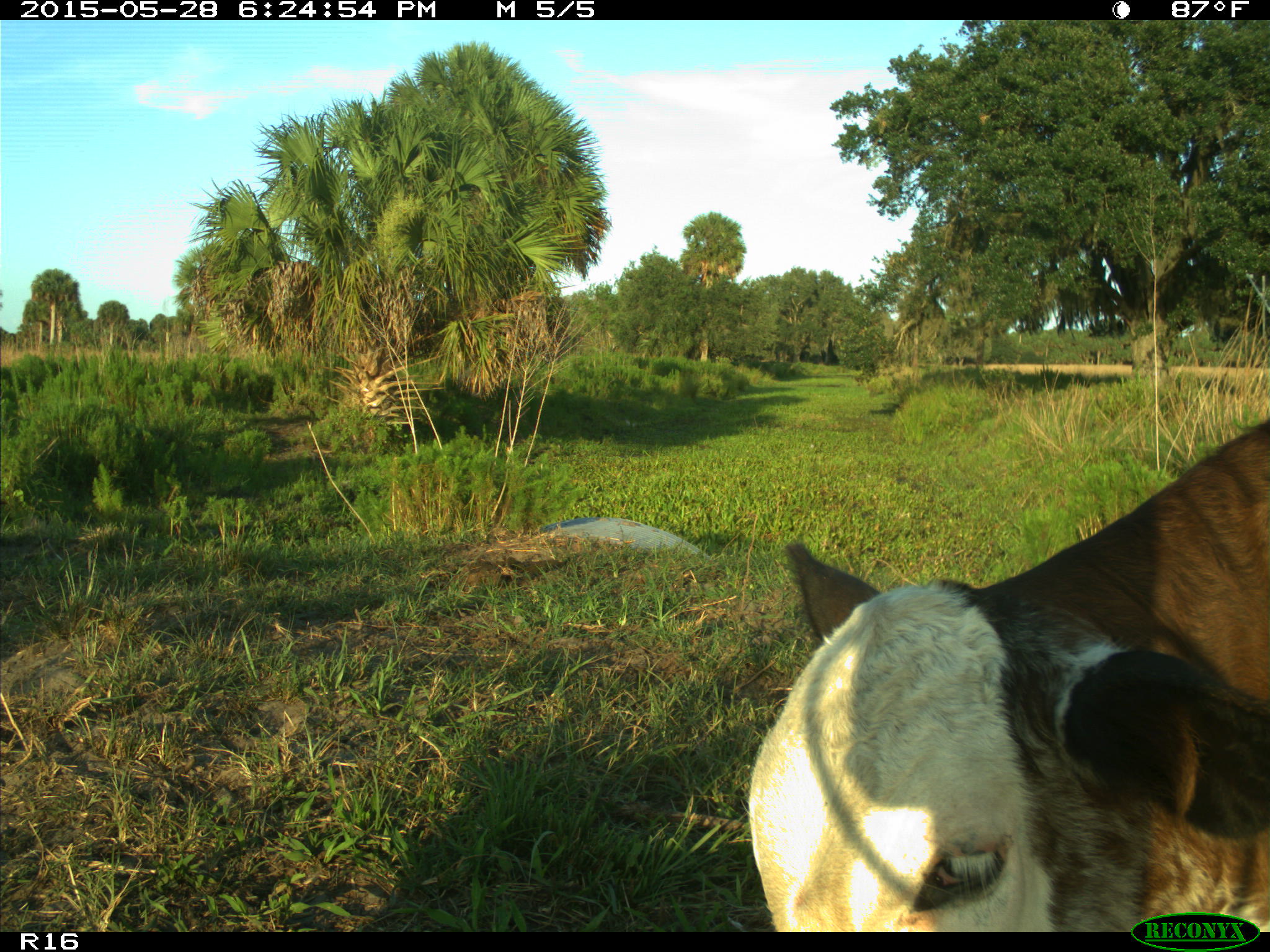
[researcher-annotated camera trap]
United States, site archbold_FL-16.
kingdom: Animalia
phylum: Chordata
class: Mammalia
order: Artiodactyla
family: Bovidae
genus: Bos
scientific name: Bos taurus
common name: domestic cow